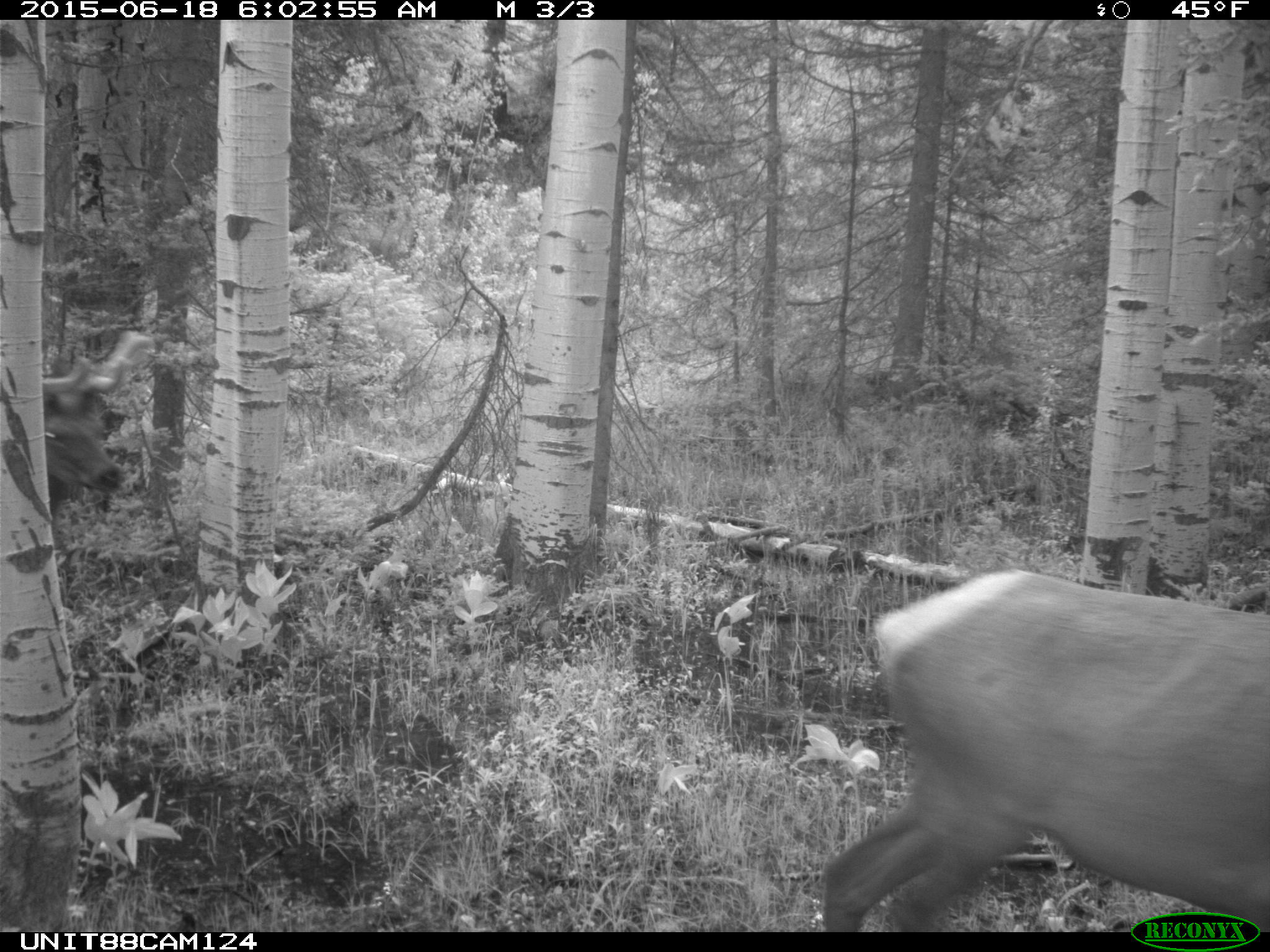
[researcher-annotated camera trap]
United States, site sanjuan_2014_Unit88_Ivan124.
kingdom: Animalia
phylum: Chordata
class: Mammalia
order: Artiodactyla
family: Cervidae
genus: Cervus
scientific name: Cervus elaphus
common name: red deer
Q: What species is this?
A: Cervus elaphus (red deer).